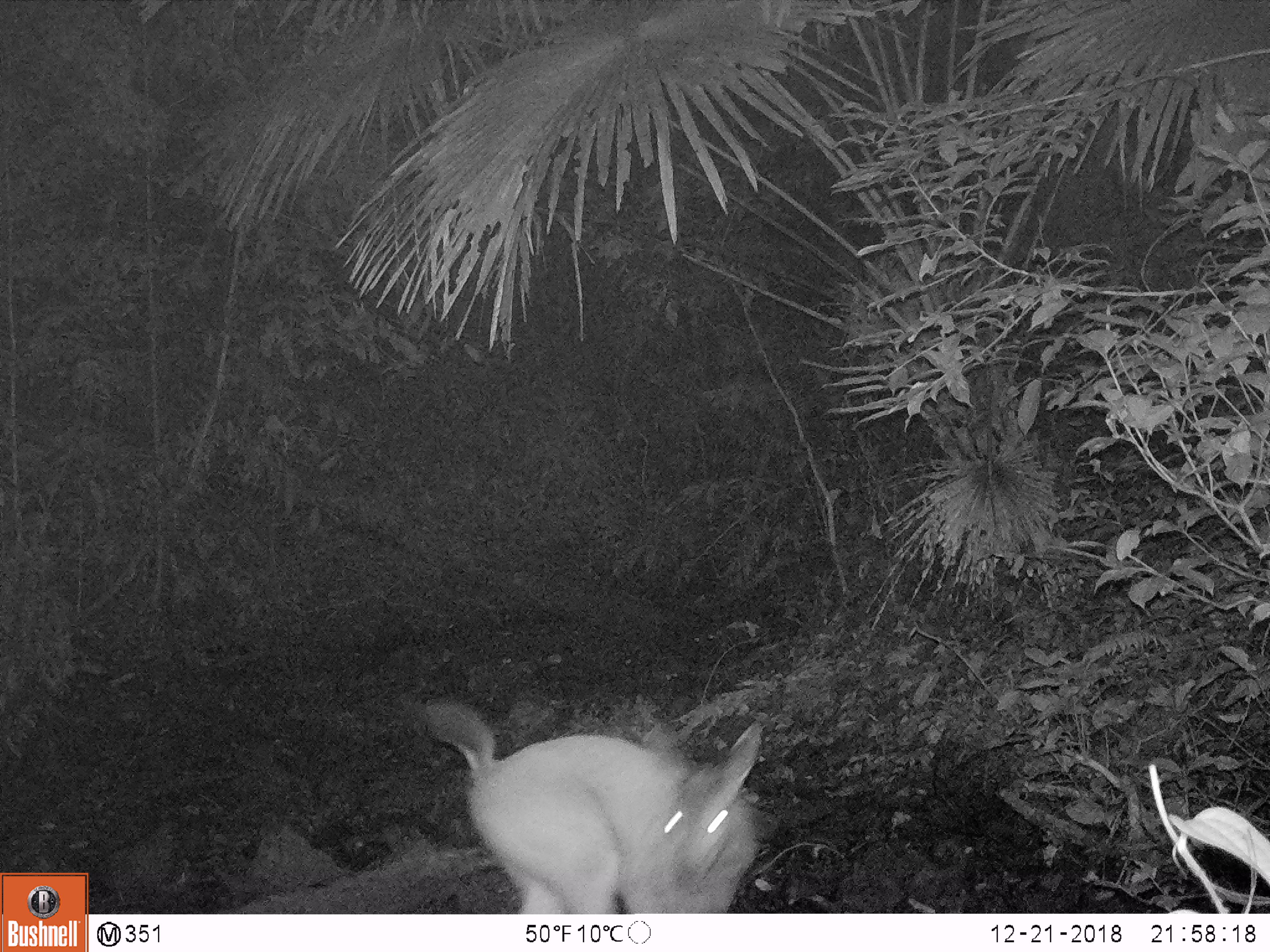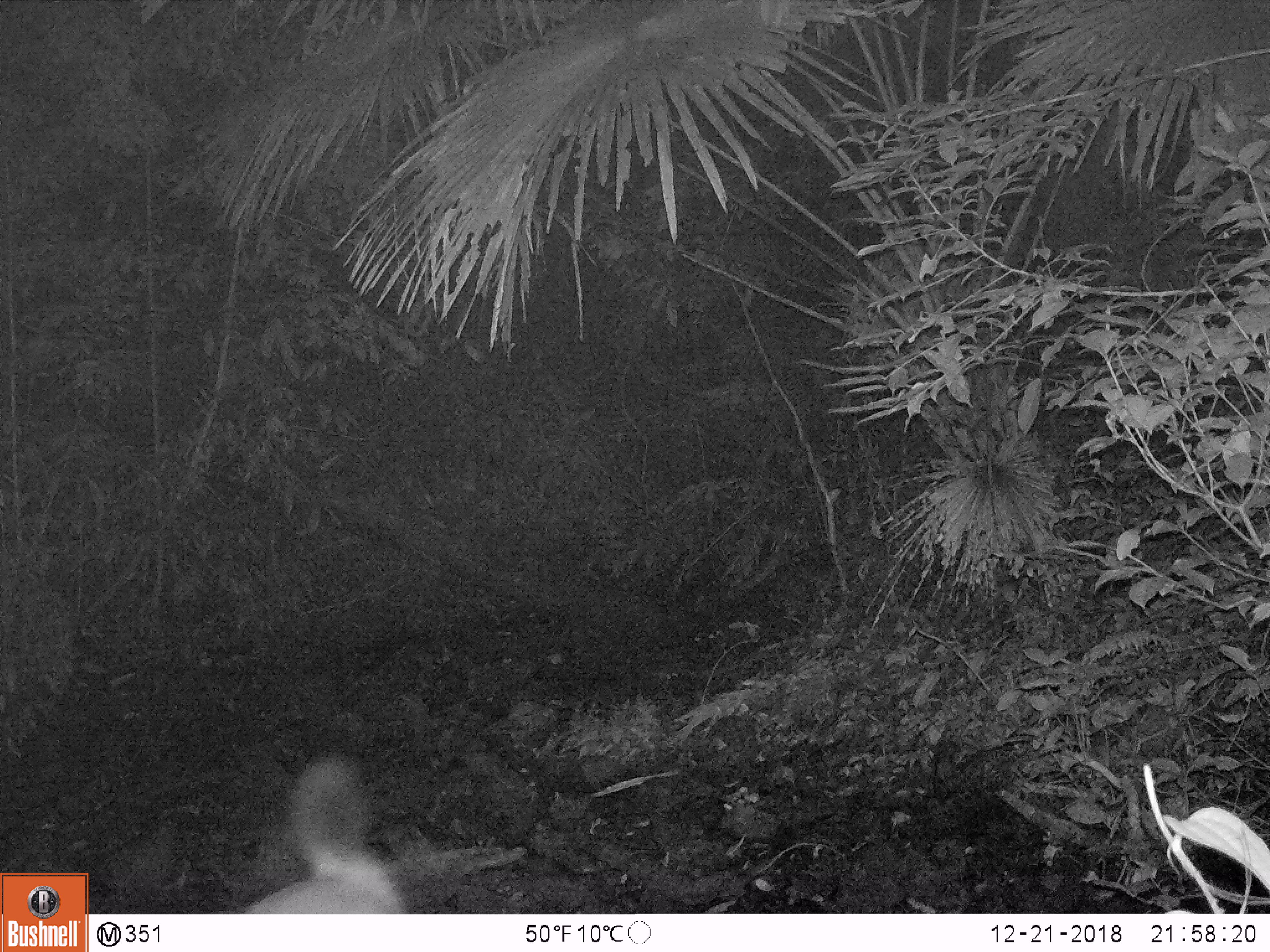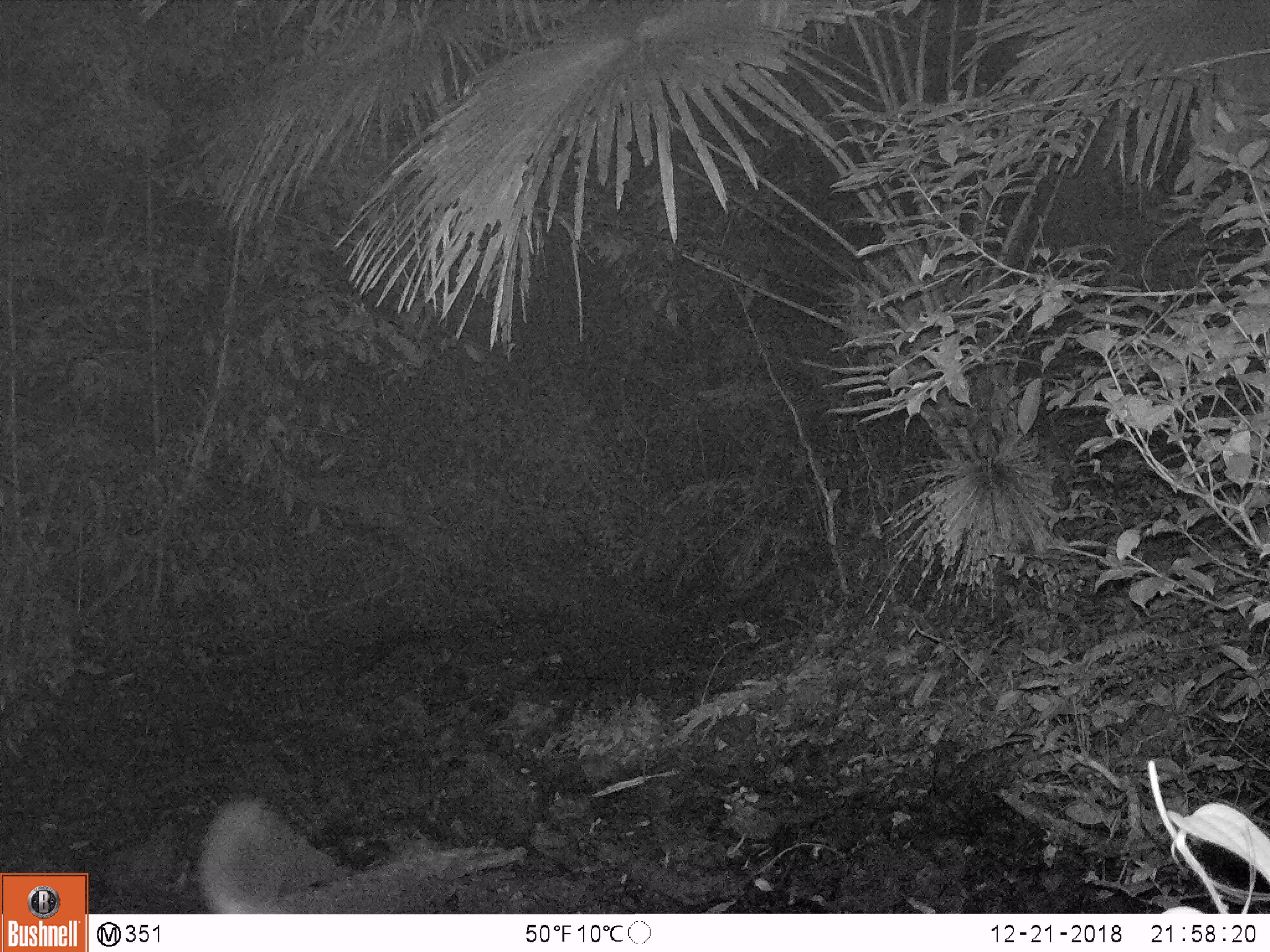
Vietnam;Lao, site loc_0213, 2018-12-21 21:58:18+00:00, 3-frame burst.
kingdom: Animalia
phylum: Chordata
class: Mammalia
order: Artiodactyla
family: Cervidae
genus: Rusa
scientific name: Rusa unicolor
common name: sambar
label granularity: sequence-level